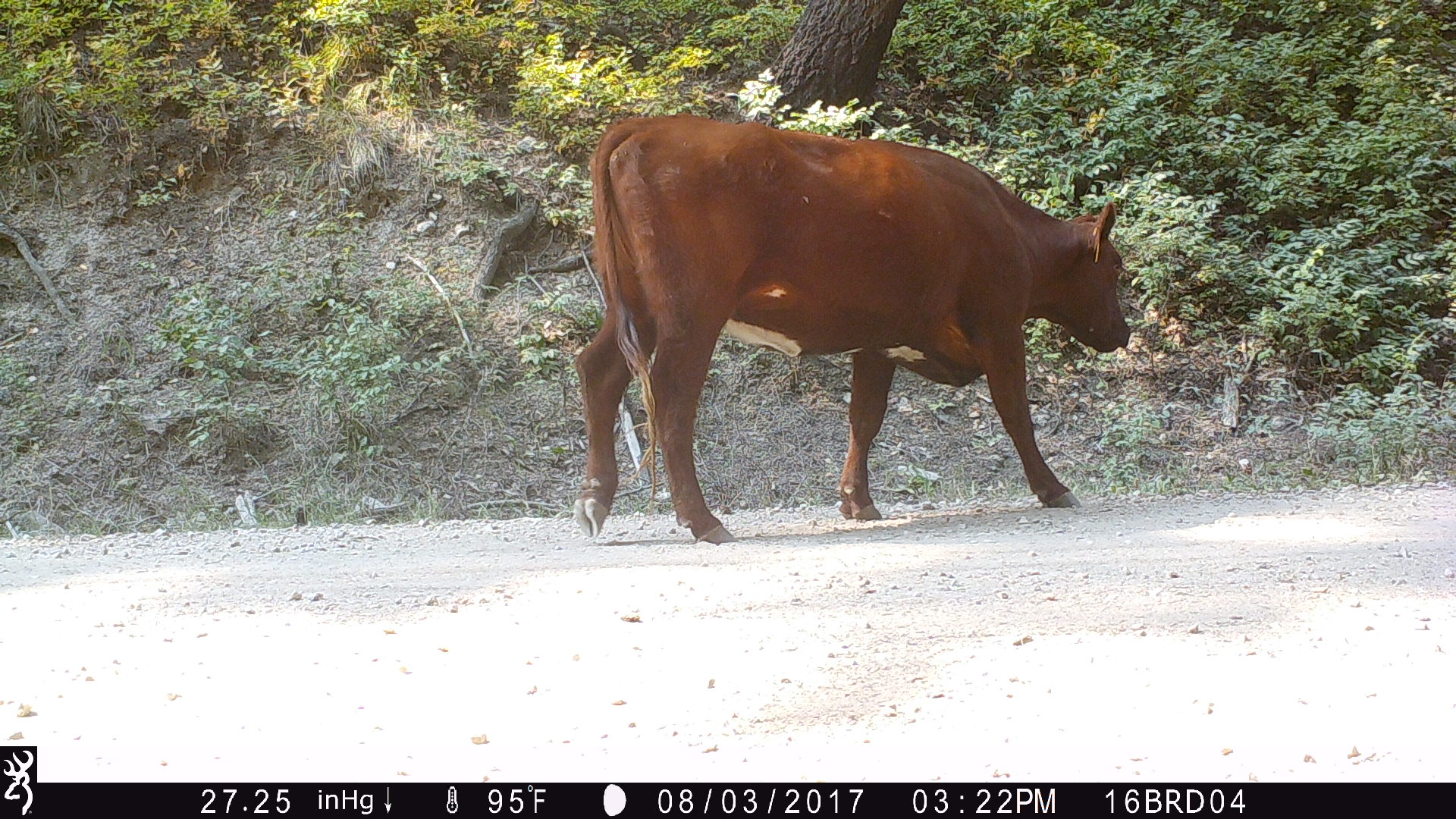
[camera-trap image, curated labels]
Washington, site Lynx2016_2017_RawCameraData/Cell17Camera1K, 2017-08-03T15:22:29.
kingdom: Animalia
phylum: Chordata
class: Mammalia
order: Artiodactyla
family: Bovidae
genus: Bos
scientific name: Bos taurus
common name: domestic cattle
Domestic cattle (Bos taurus). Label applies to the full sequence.